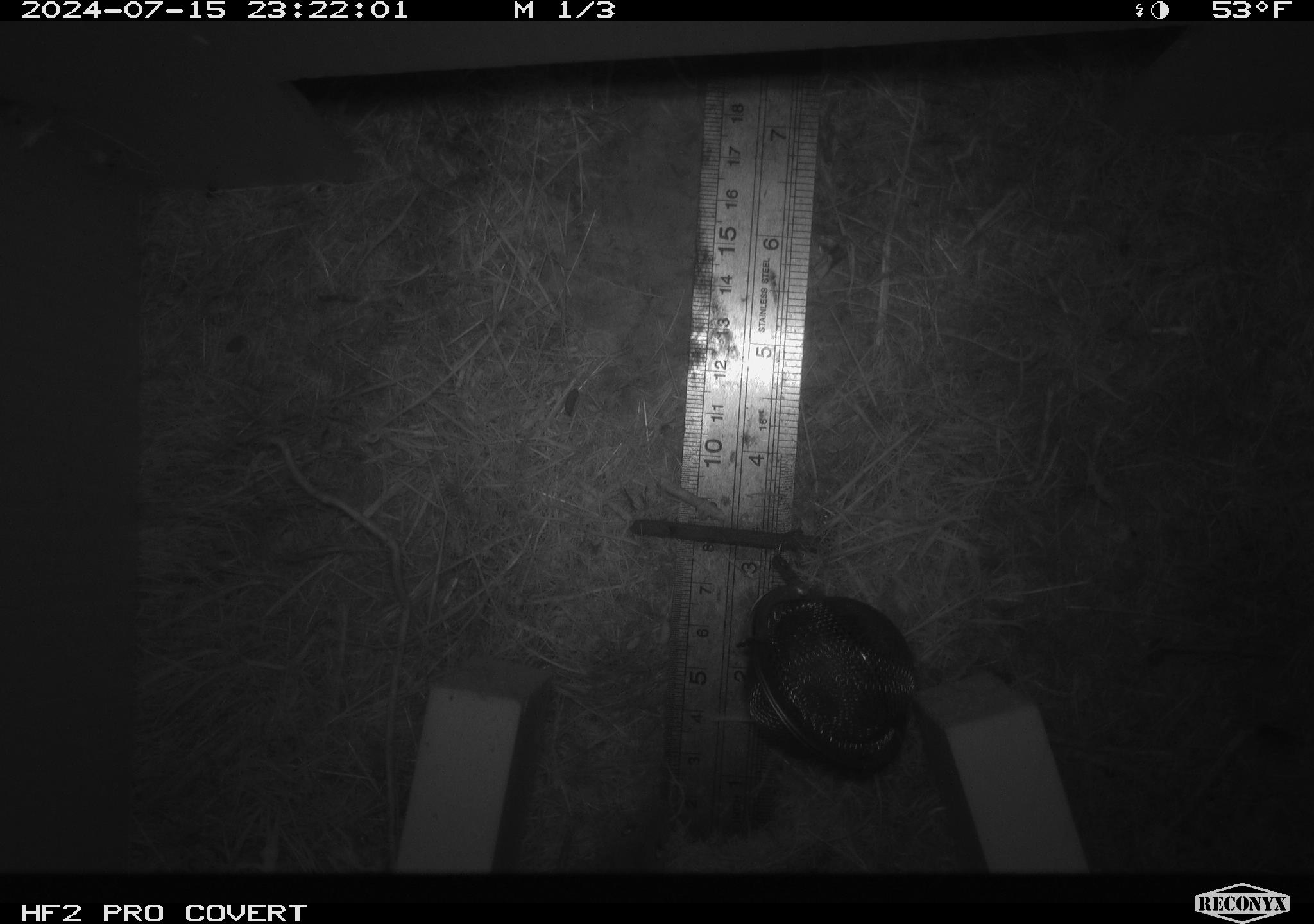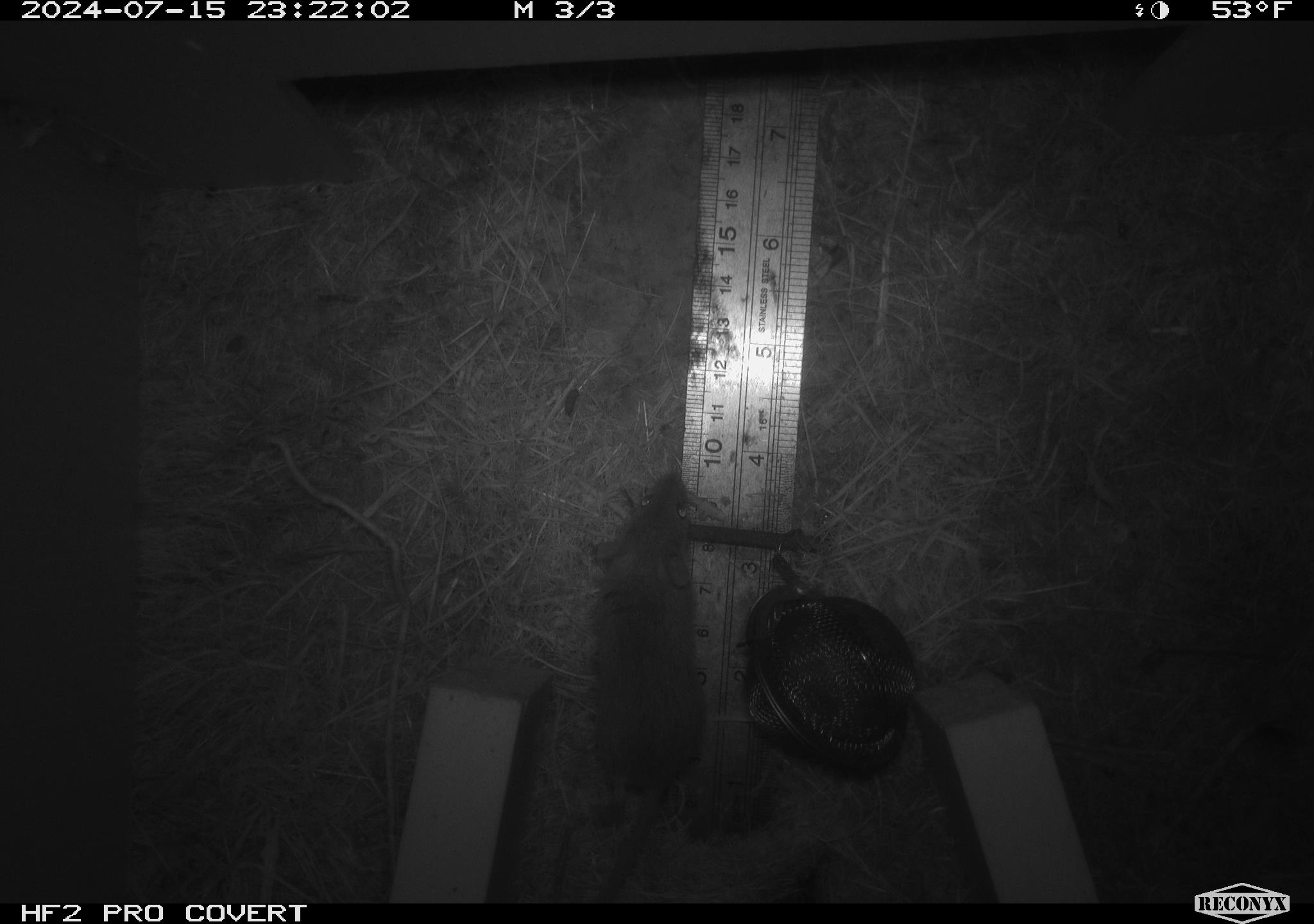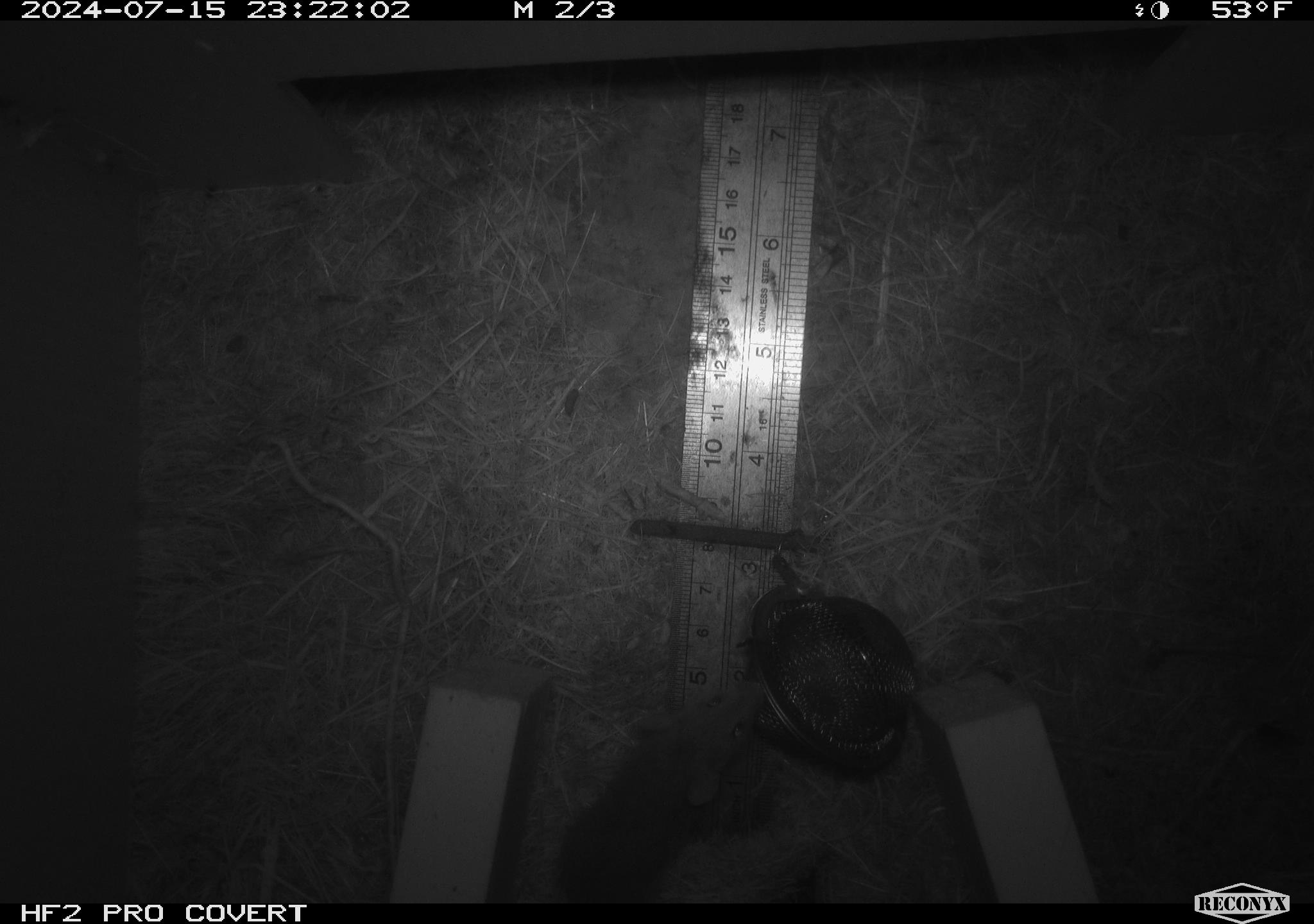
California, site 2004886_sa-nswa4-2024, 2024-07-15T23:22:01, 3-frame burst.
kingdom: Animalia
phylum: Chordata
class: Mammalia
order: Rodentia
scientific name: Rodentia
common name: mouse species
Mouse species (Rodentia).